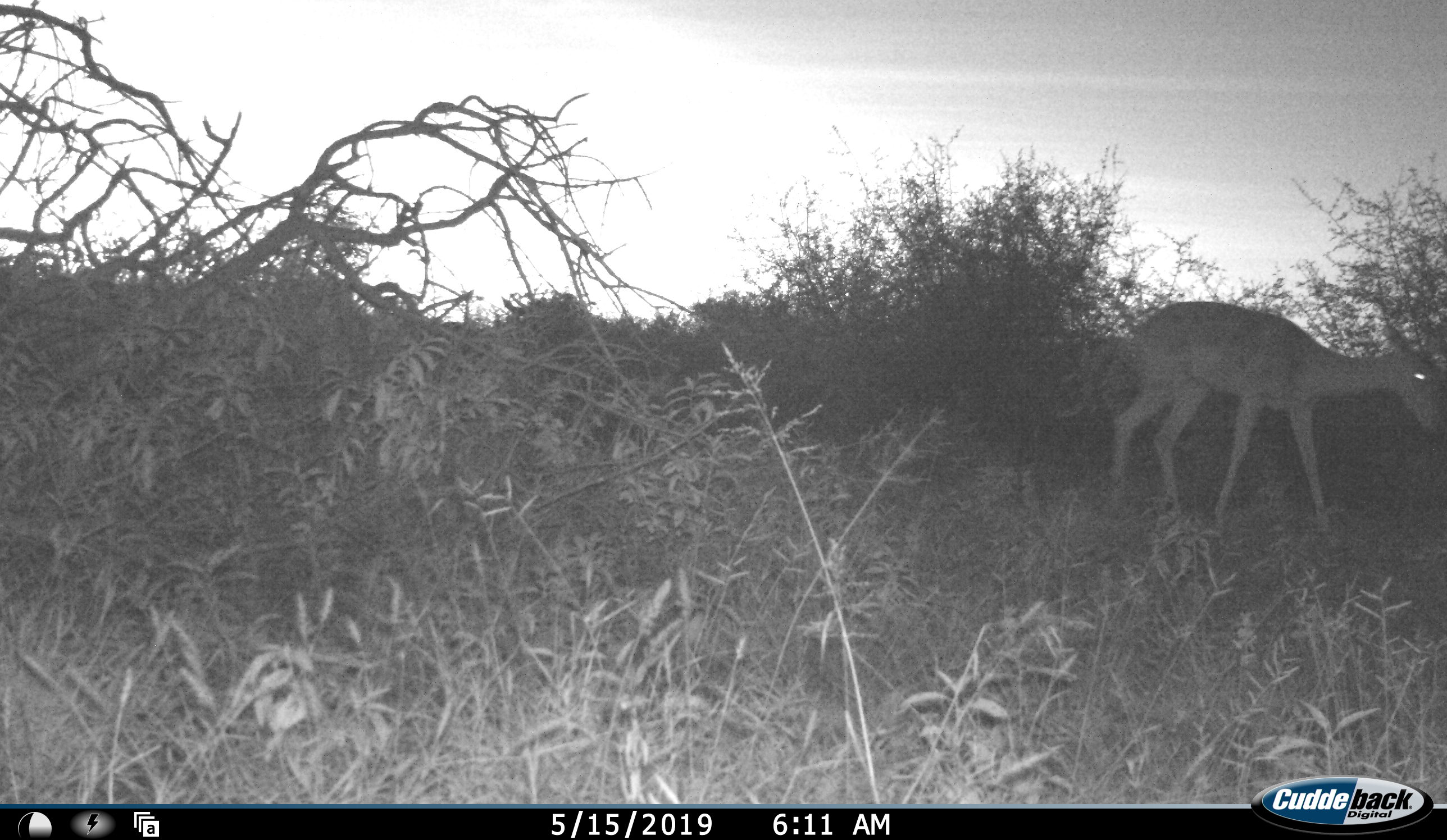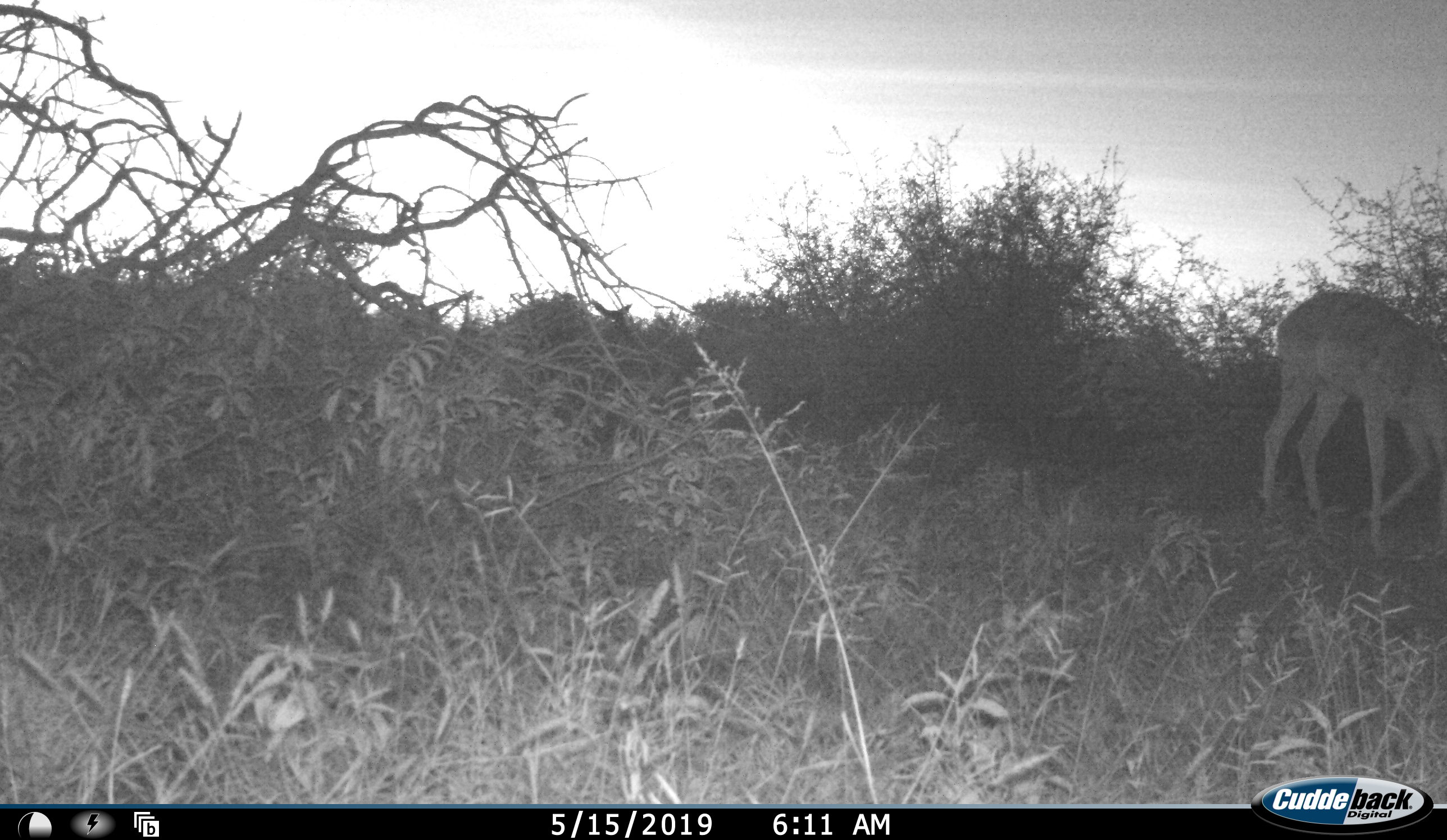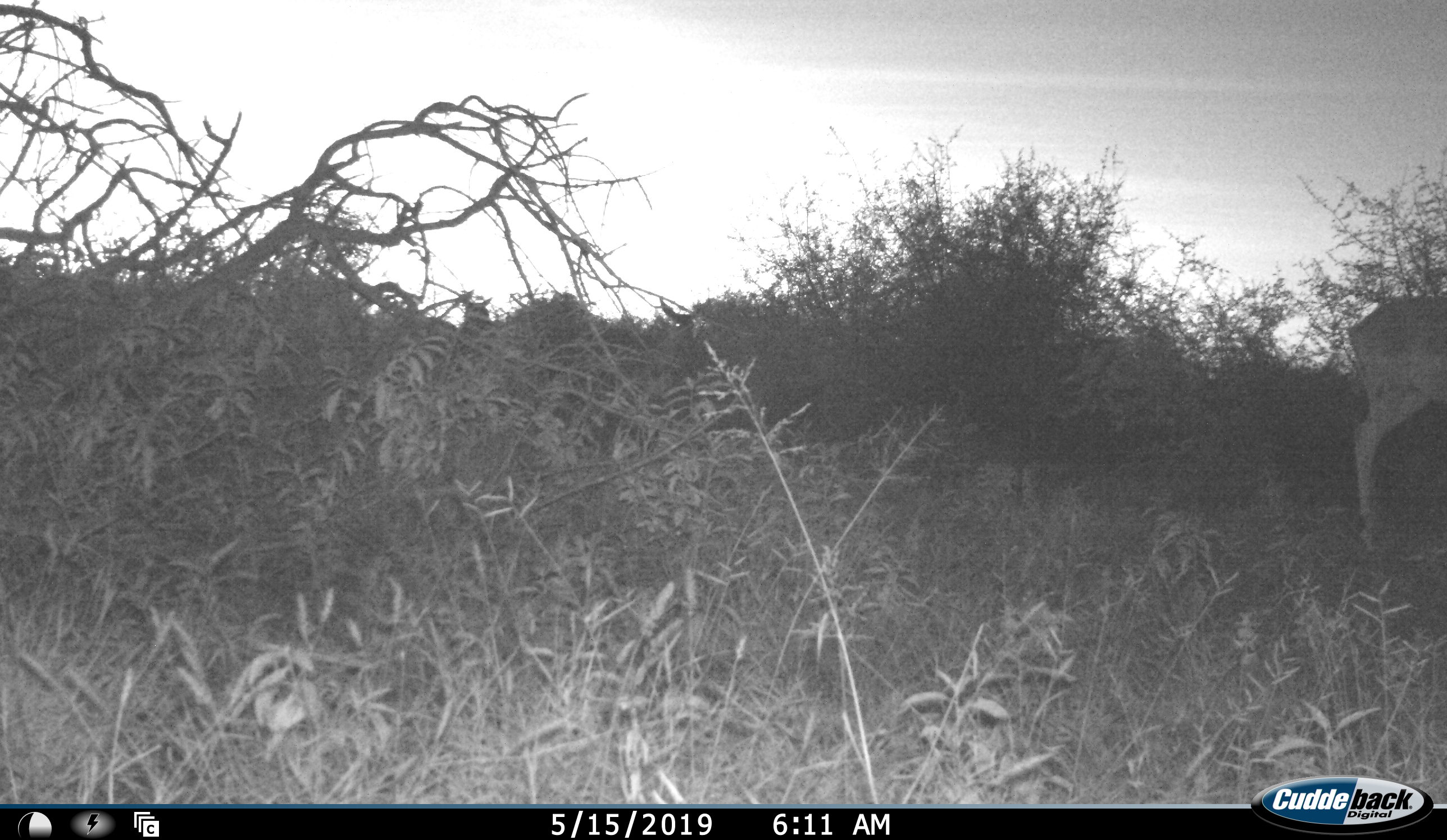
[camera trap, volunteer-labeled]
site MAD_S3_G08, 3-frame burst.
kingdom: Animalia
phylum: Chordata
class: Mammalia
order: Artiodactyla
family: Bovidae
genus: Aepyceros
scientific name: Aepyceros melampus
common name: impala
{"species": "impala (Aepyceros melampus)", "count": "2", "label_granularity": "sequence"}